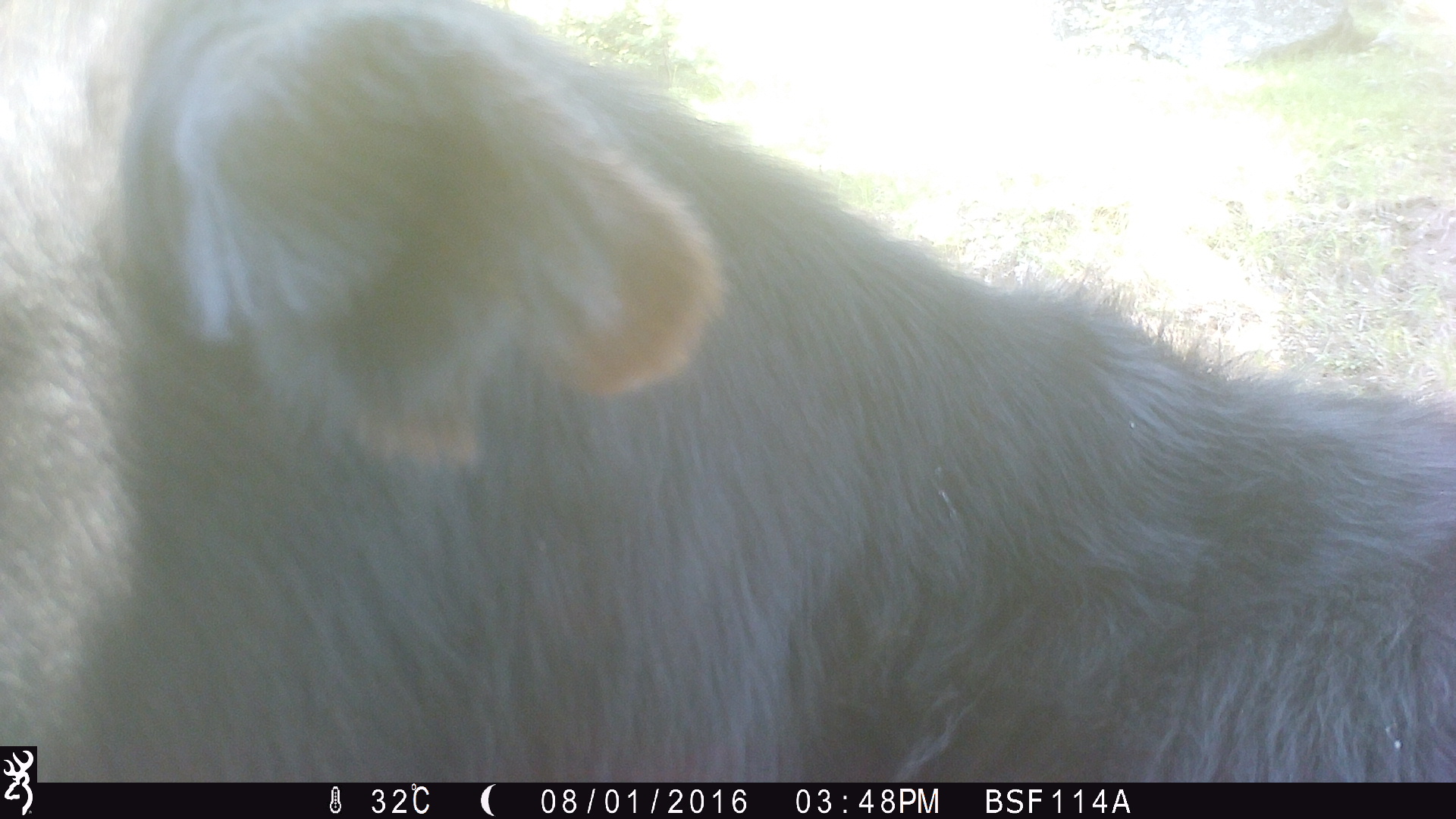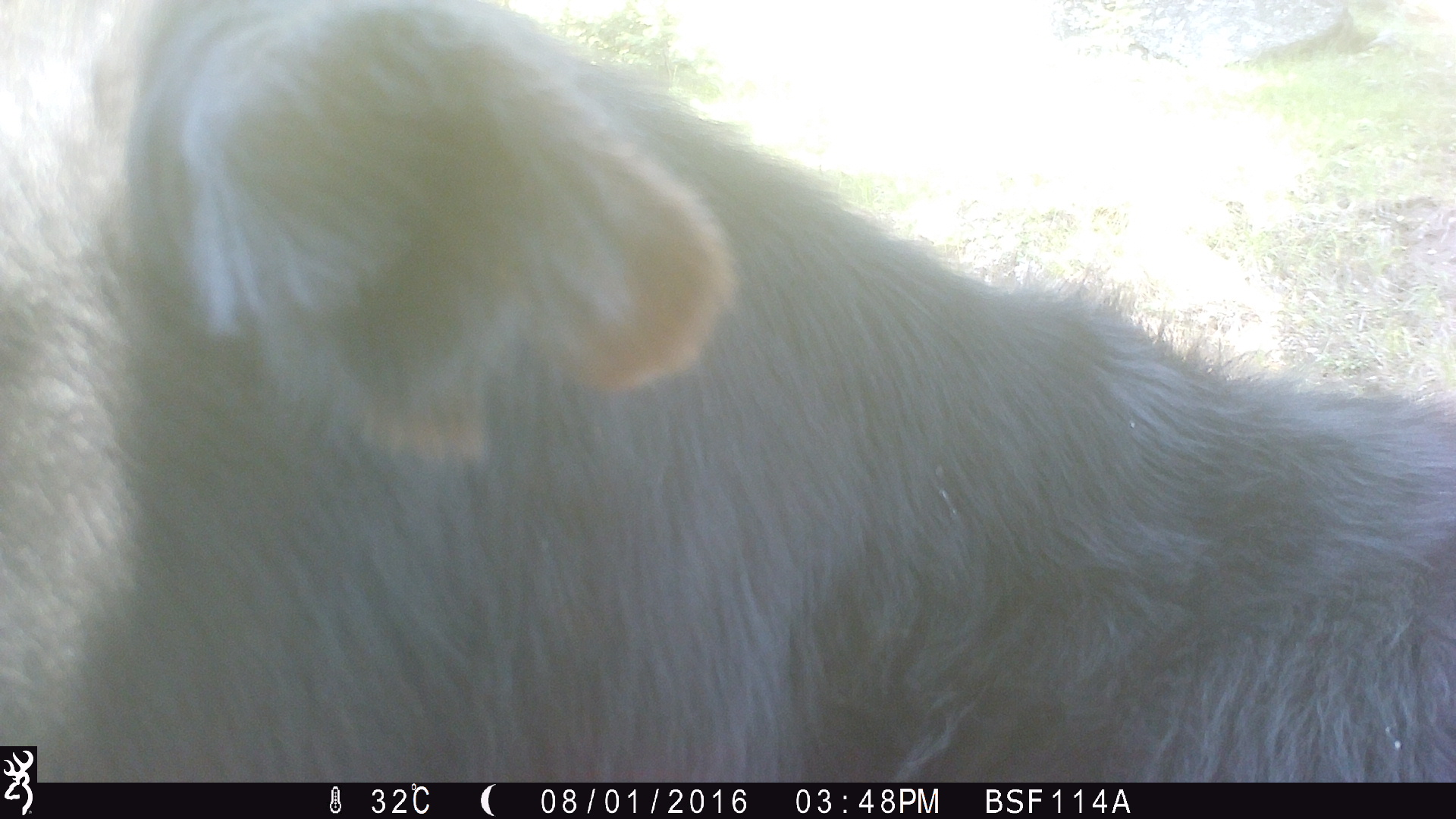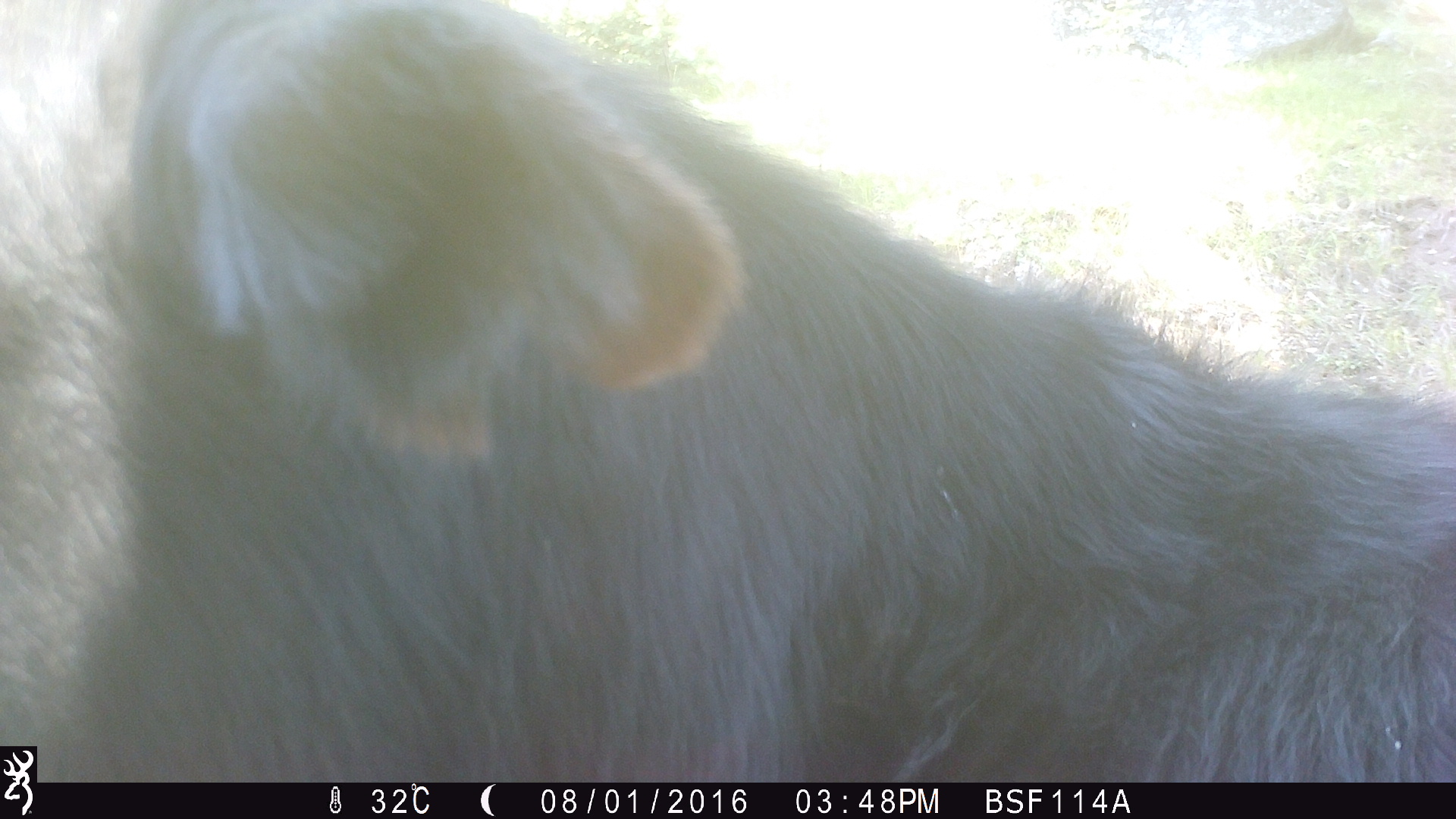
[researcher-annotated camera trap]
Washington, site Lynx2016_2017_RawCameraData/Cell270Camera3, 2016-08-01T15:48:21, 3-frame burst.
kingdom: Animalia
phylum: Chordata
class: Mammalia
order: Artiodactyla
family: Bovidae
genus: Bos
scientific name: Bos taurus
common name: domestic cattle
Domestic cattle (Bos taurus). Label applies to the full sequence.